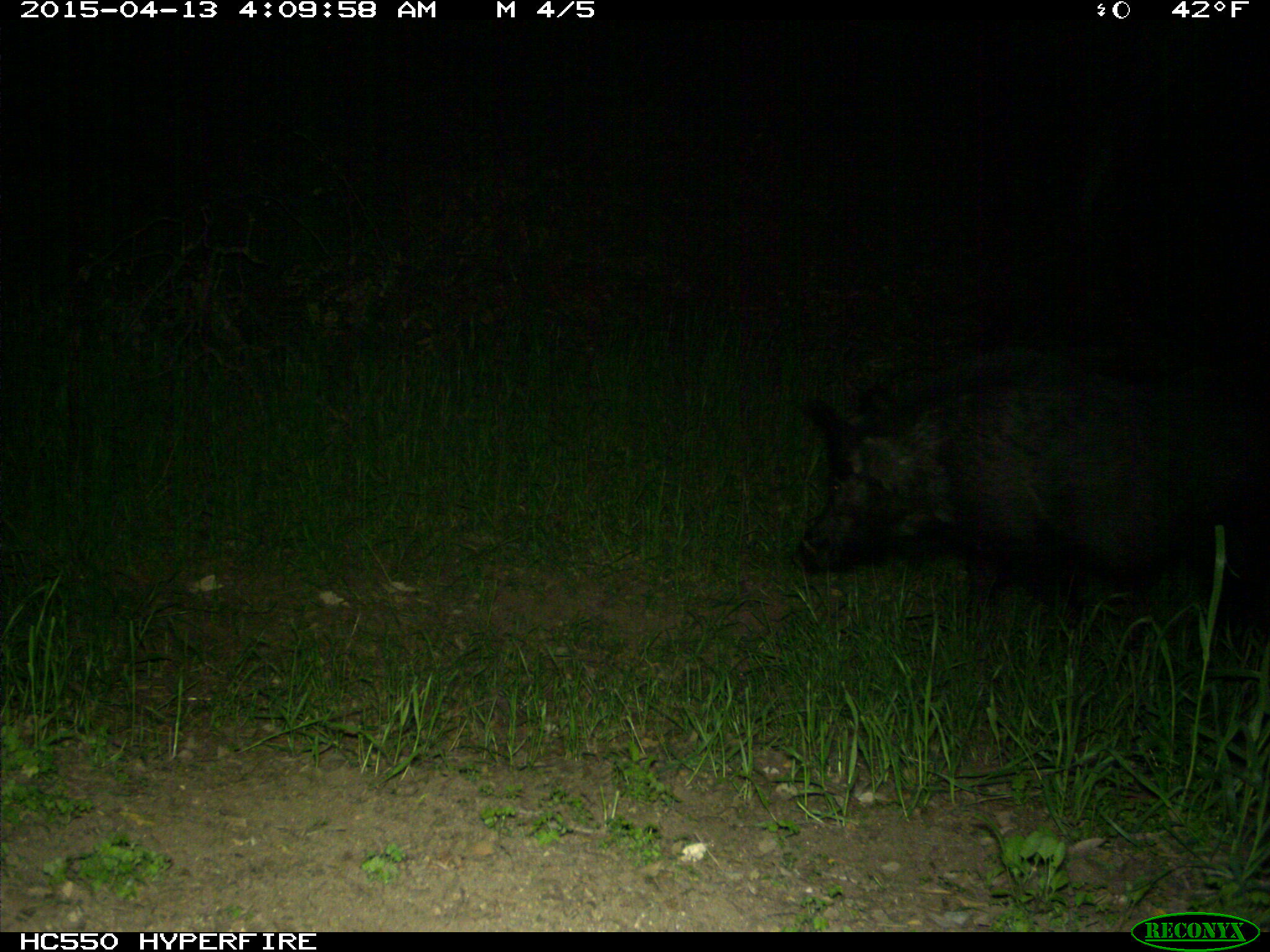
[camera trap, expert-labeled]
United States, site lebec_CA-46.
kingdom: Animalia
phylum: Chordata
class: Mammalia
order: Artiodactyla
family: Suidae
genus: Sus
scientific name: Sus scrofa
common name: wild boar